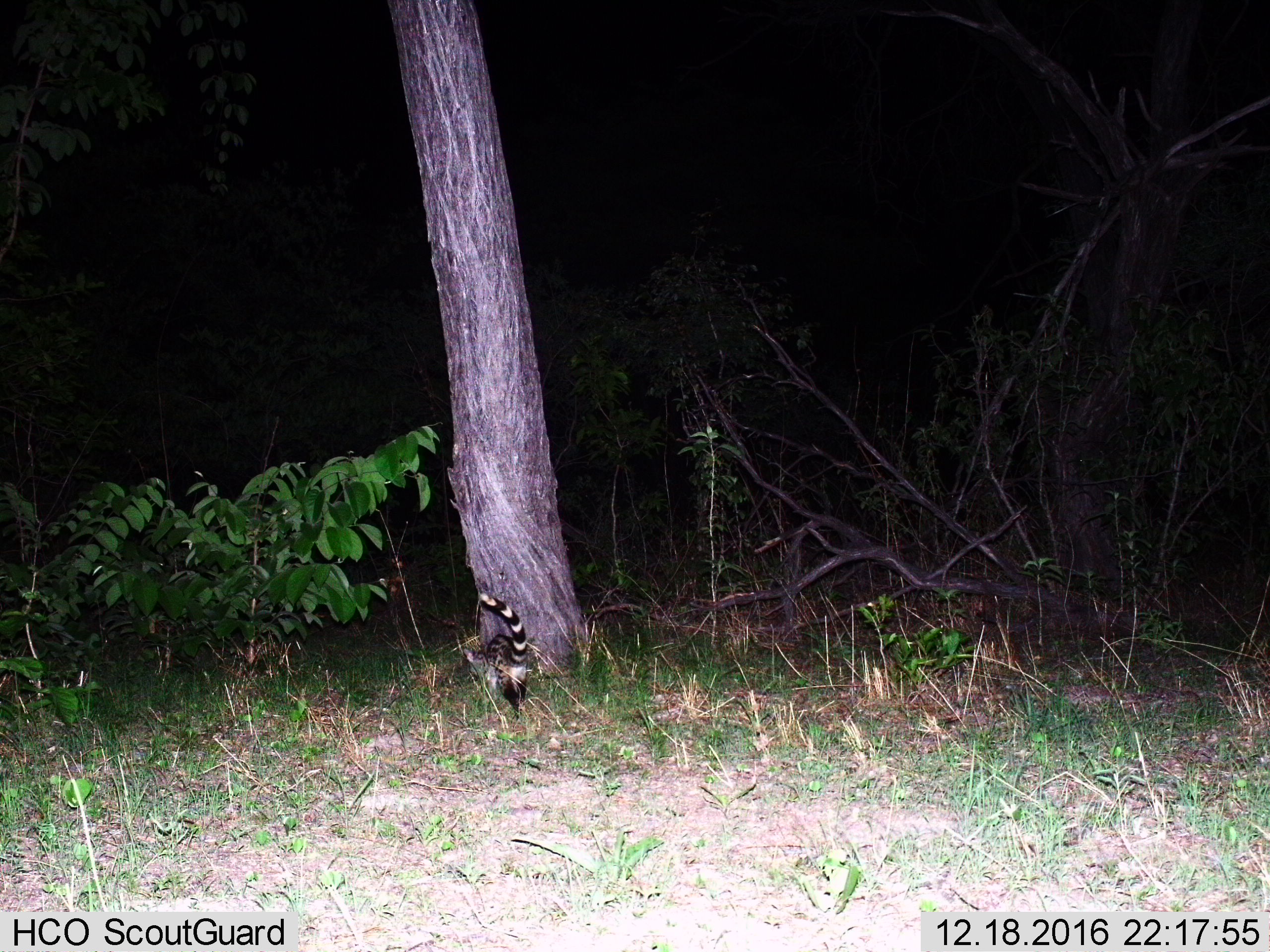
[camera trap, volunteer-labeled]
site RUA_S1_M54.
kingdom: Animalia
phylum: Chordata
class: Mammalia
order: Carnivora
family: Viverridae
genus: Genetta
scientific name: Genetta genetta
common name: small-spotted genet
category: genetcommonsmallspotted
Genetcommonsmallspotted (small-spotted genet) (Genetta genetta), count 1. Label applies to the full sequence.